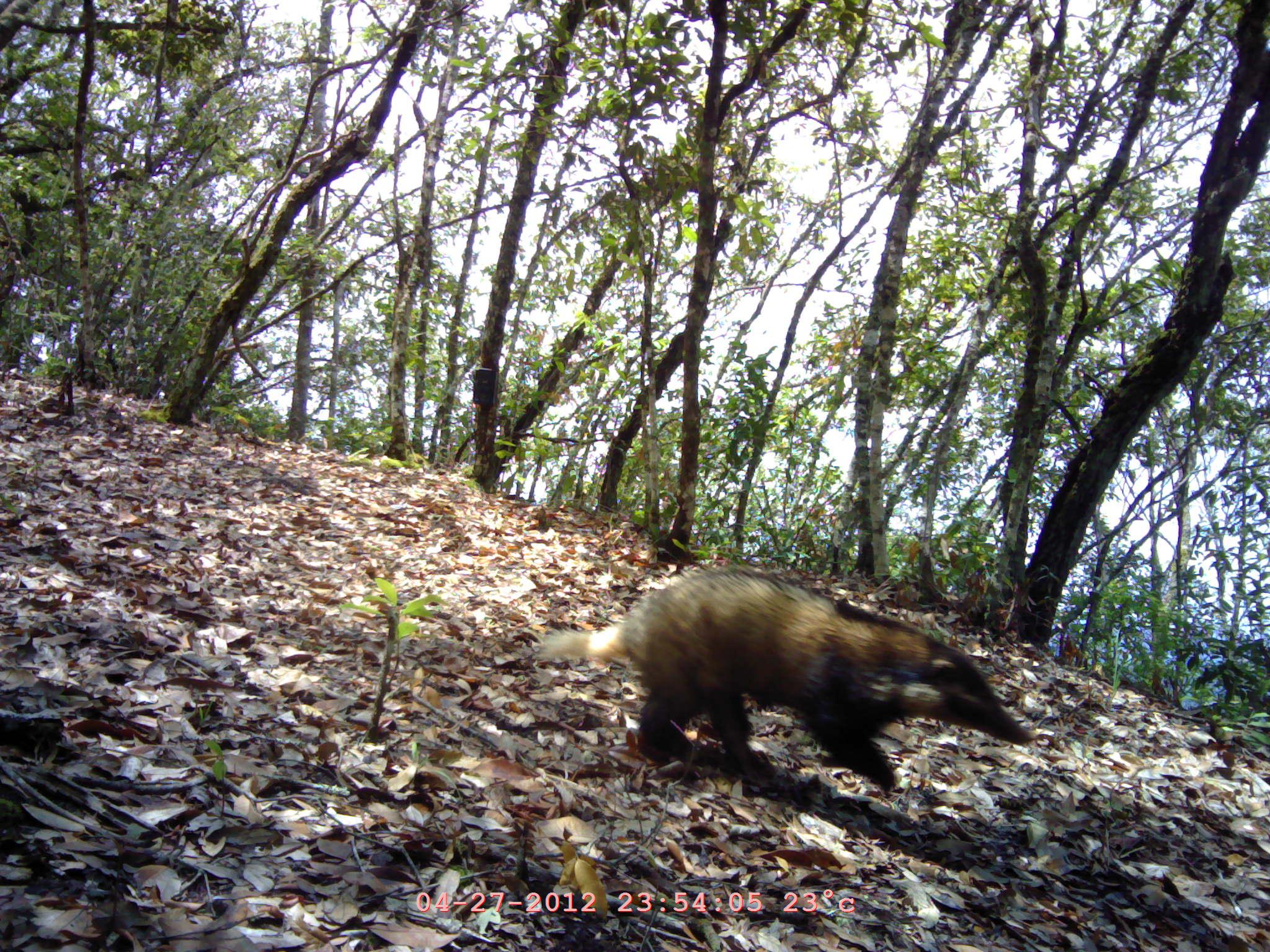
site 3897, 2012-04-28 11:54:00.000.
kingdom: Animalia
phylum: Chordata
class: Mammalia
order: Carnivora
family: Mustelidae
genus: Arctonyx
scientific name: Arctonyx collaris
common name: greater hog badger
Arctonyx collaris (greater hog badger), count 1.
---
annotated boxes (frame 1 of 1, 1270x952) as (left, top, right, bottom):
arctonyx collaris: (539, 566, 1035, 792)